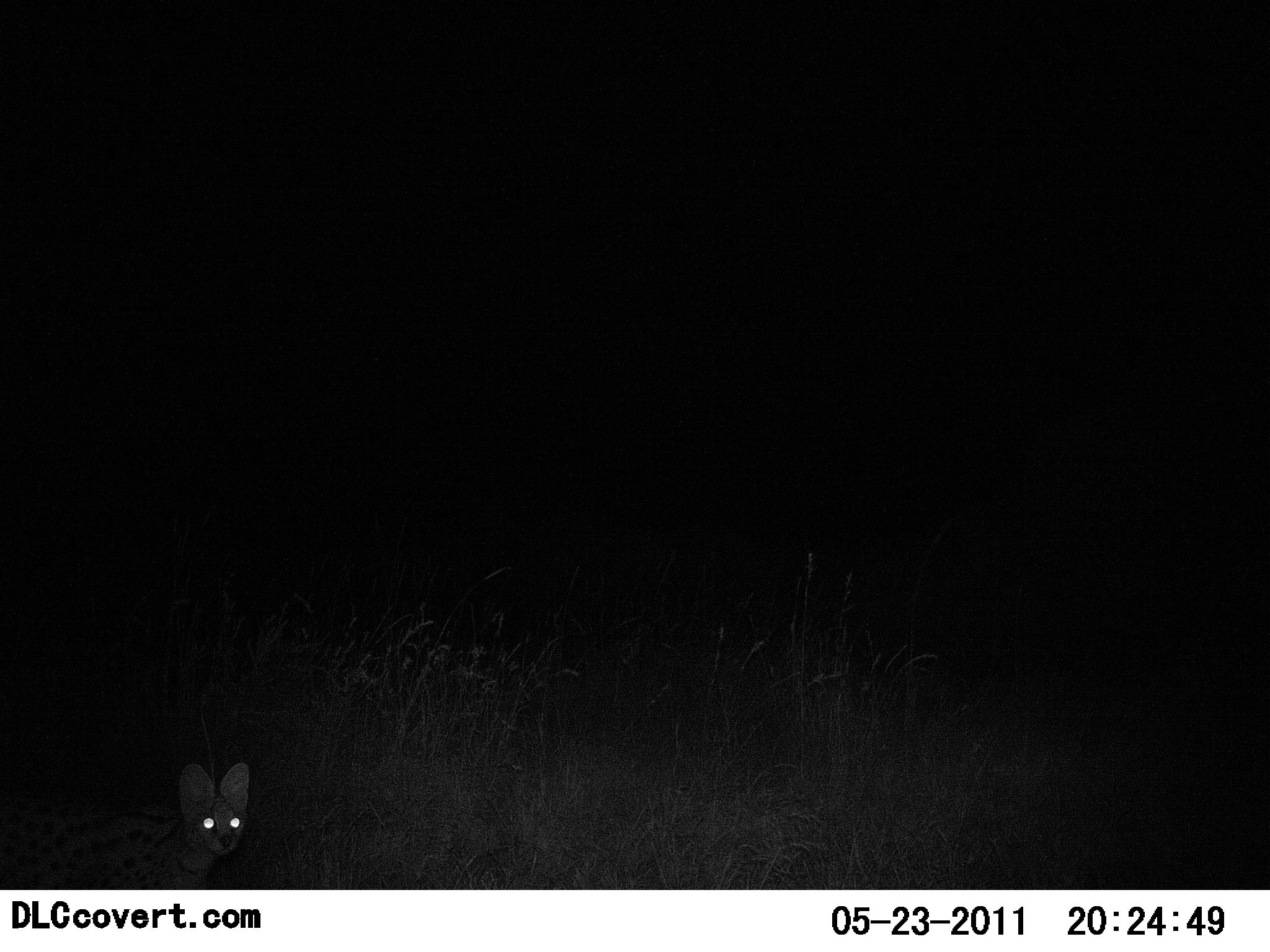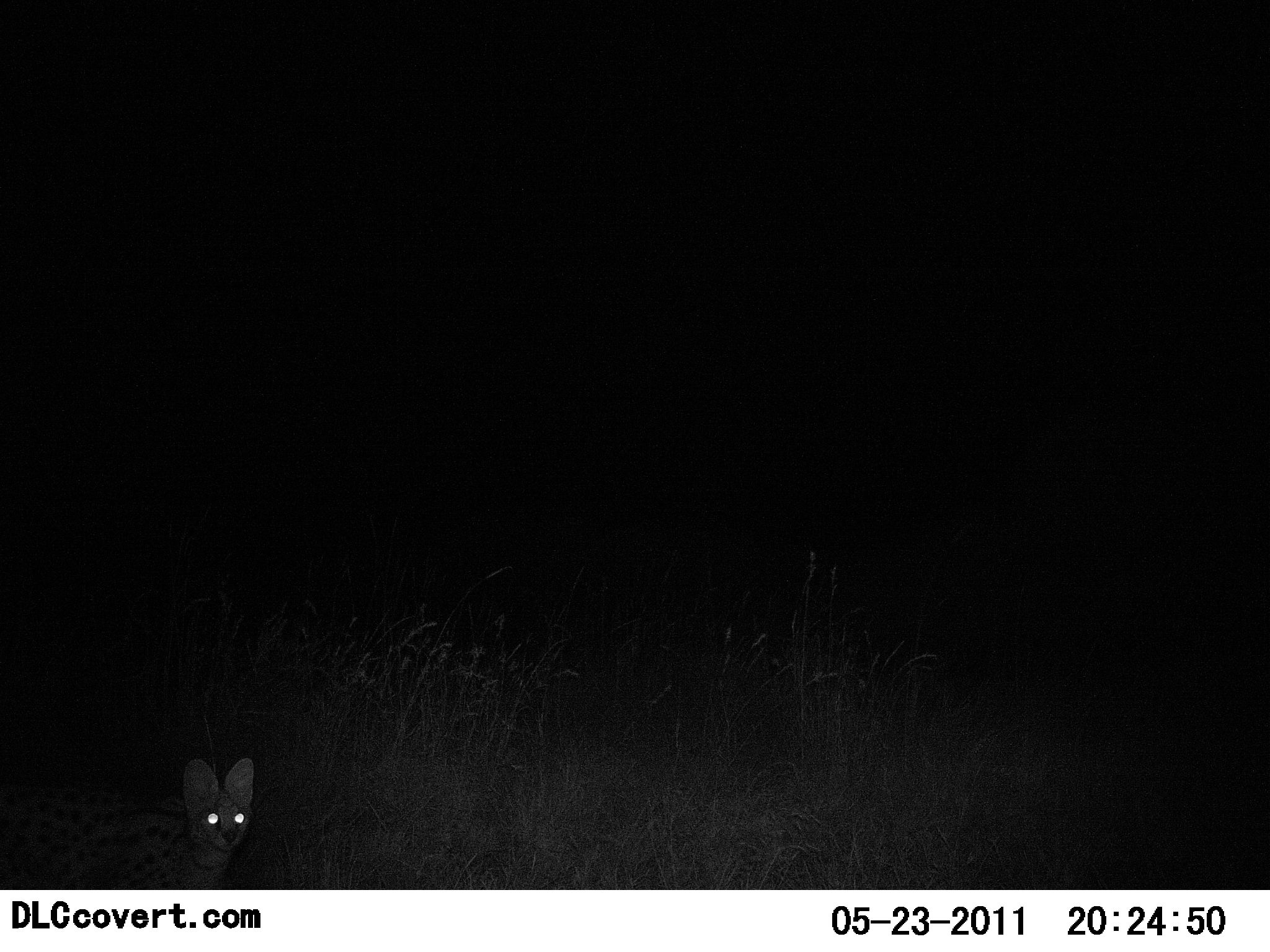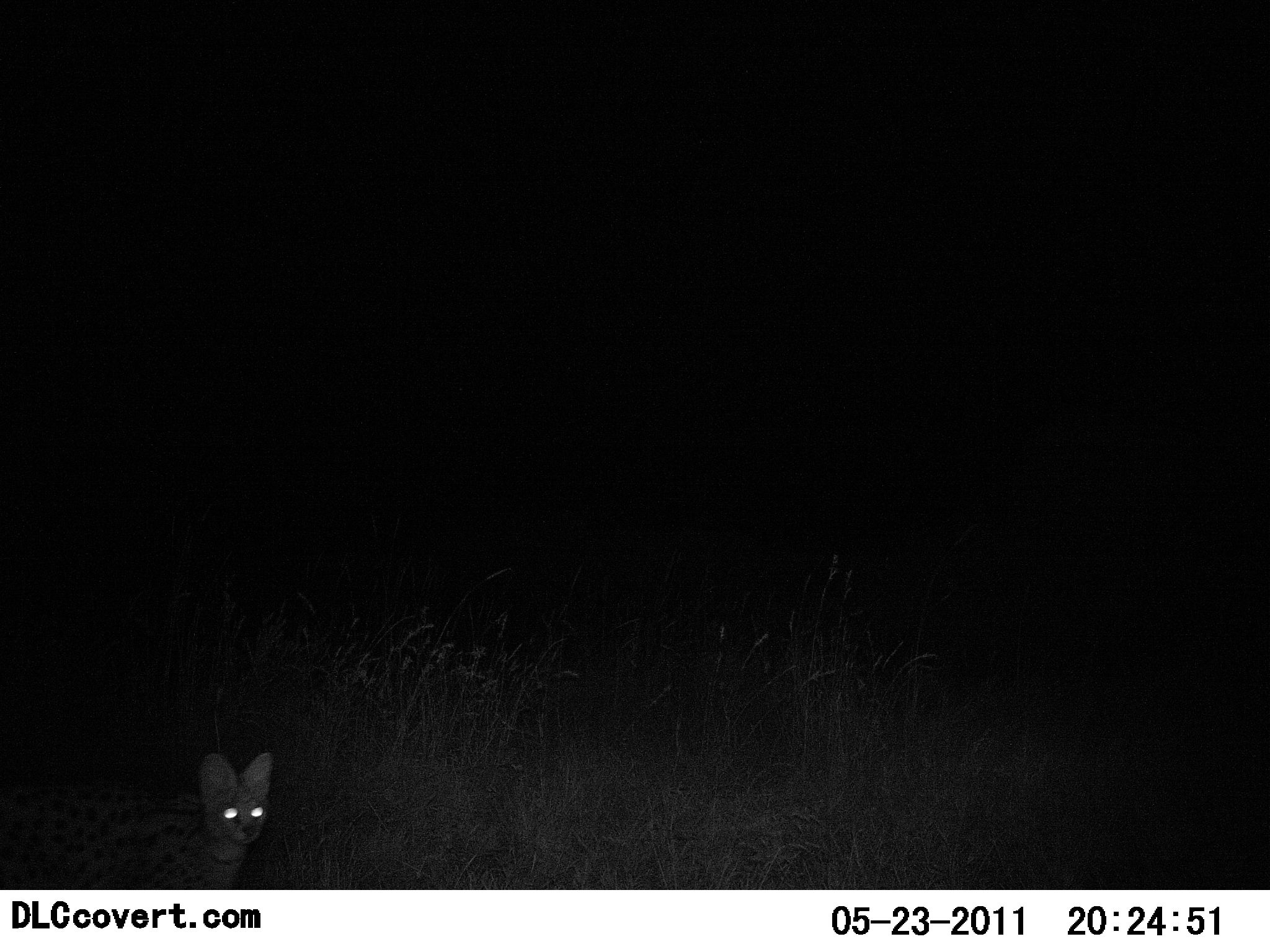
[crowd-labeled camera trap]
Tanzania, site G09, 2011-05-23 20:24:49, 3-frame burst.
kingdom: Animalia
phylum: Chordata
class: Mammalia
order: Carnivora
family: Felidae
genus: Leptailurus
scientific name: Leptailurus serval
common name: serval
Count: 1.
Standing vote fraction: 33%.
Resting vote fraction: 0%.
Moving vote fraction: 67%.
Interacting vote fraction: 0%.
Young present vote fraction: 0%.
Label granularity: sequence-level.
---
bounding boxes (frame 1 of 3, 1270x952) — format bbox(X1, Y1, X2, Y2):
animal: bbox(0, 763, 254, 888)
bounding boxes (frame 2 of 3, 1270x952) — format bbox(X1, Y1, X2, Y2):
animal: bbox(0, 757, 257, 891)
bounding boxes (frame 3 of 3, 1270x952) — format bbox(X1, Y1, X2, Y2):
animal: bbox(1, 749, 276, 889)